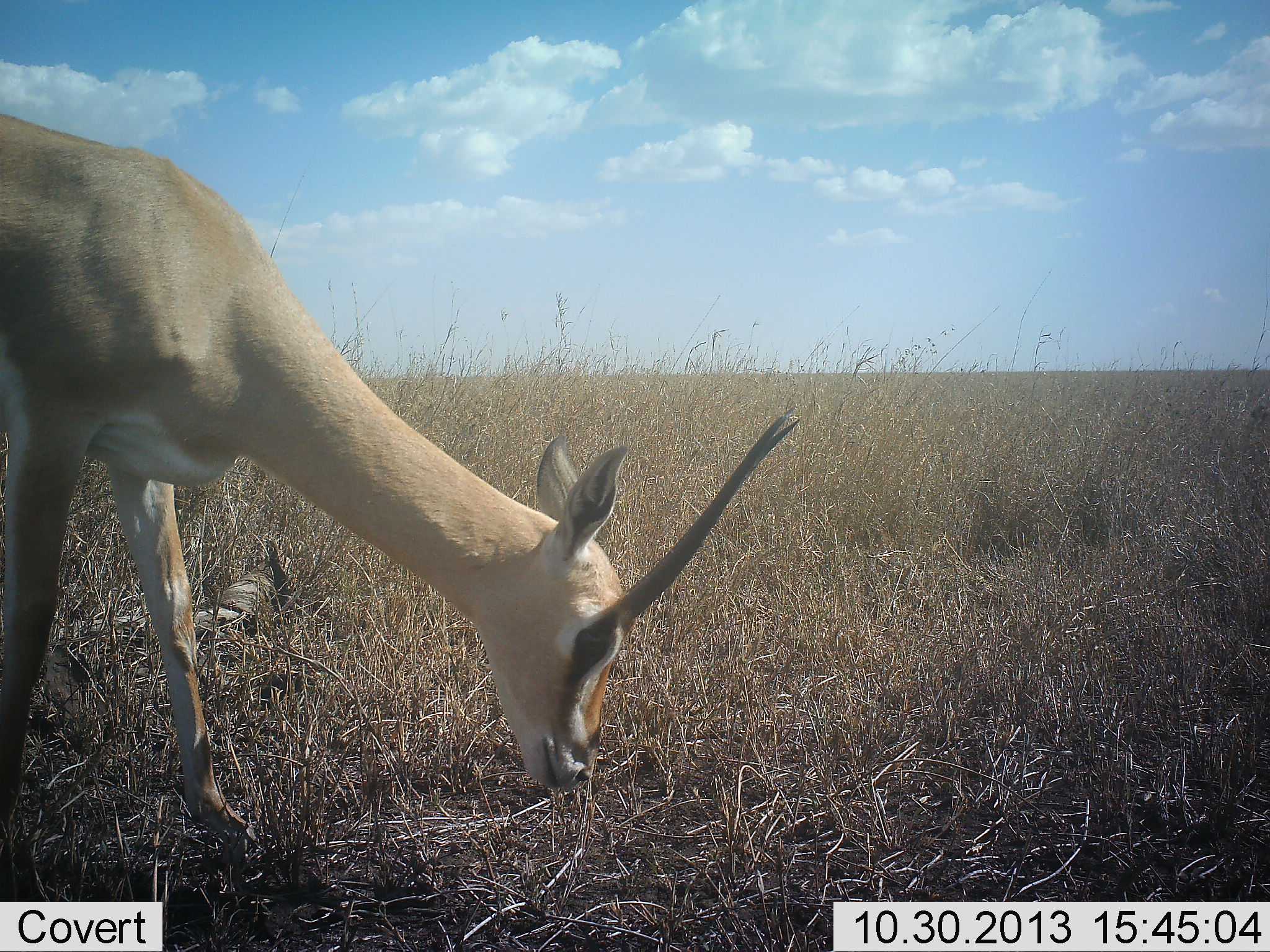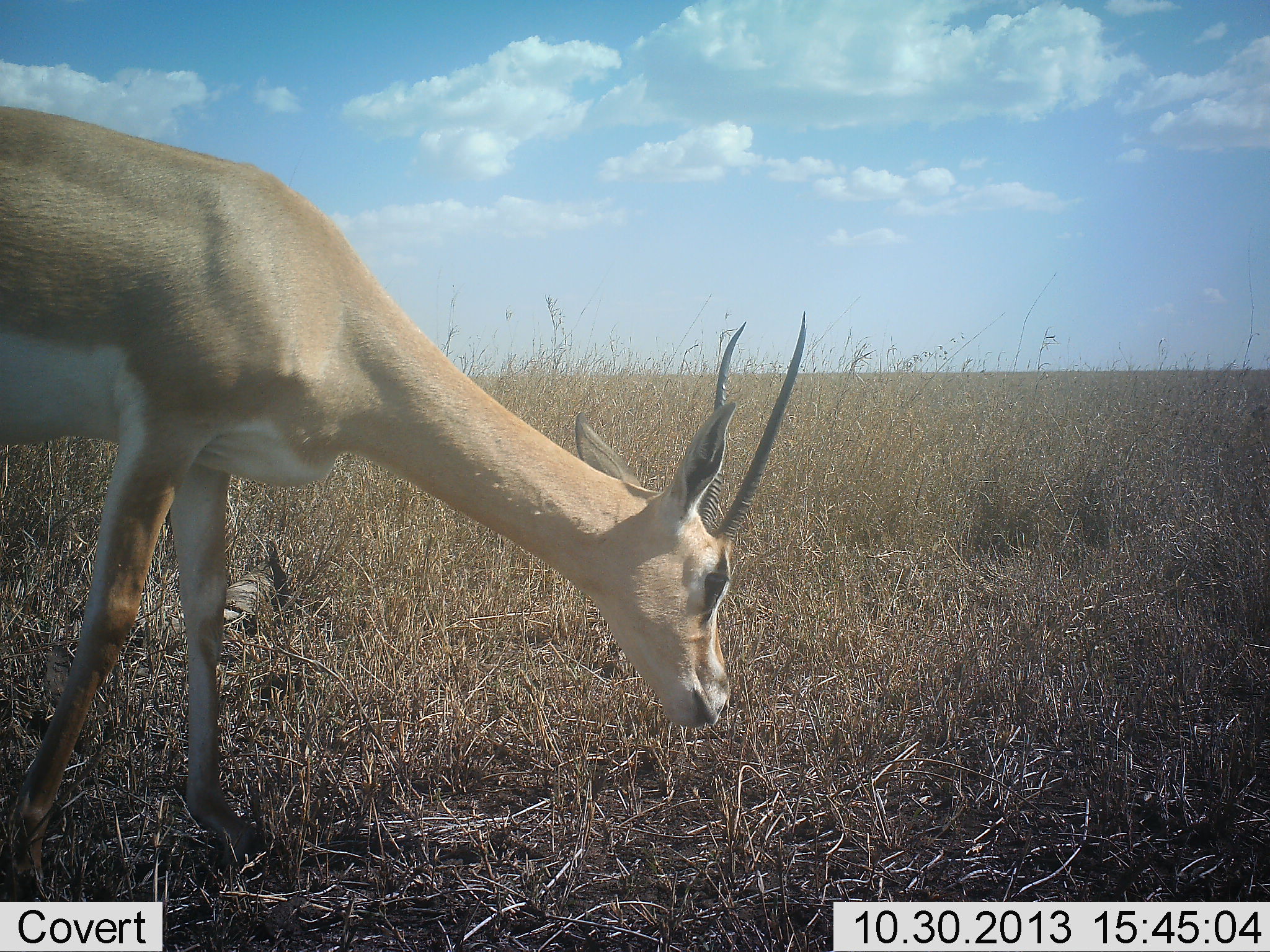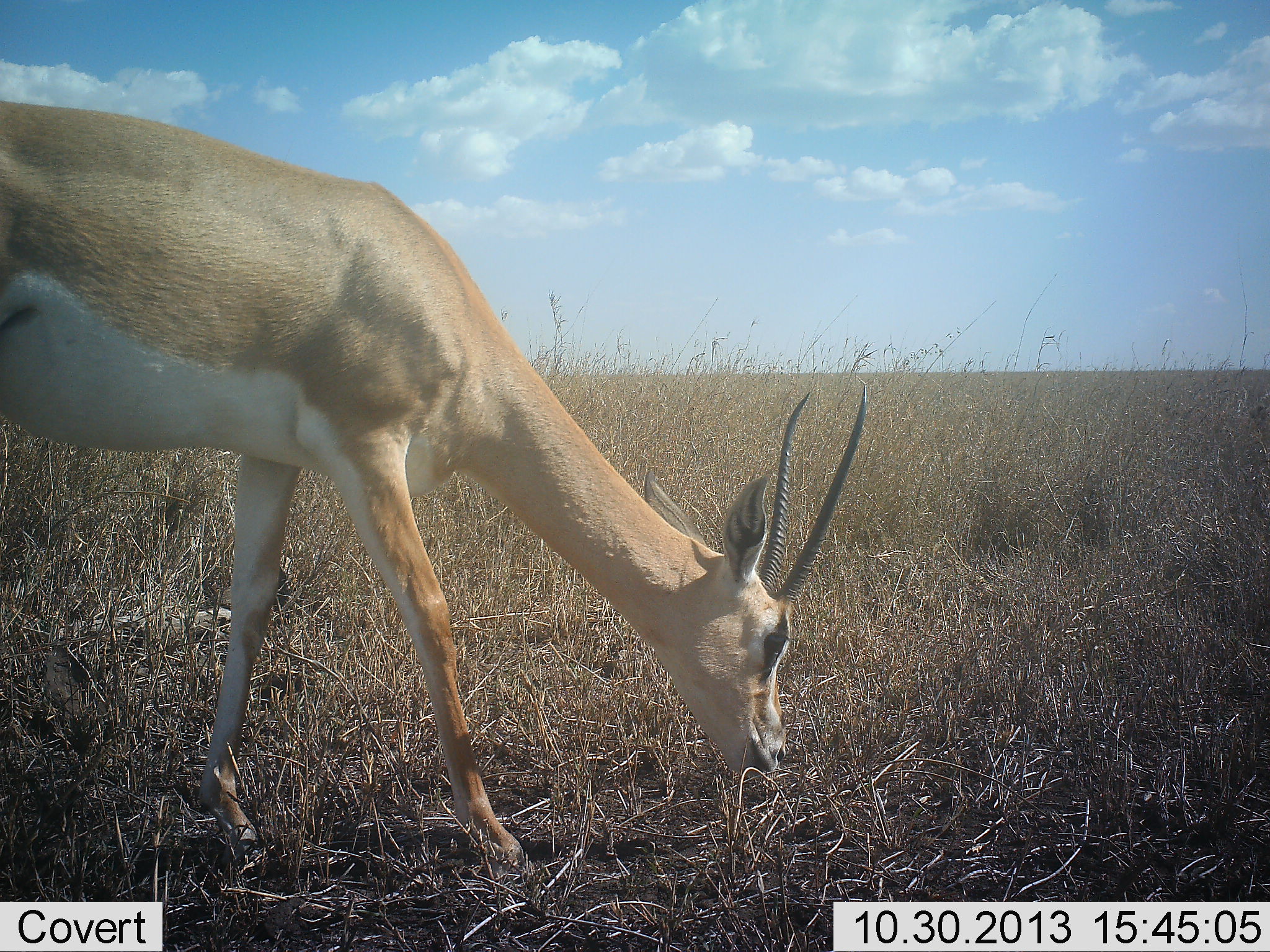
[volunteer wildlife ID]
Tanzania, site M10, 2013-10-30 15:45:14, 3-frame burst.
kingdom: Animalia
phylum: Chordata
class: Mammalia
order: Artiodactyla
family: Bovidae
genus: Nanger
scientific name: Nanger granti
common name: grant's gazelle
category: gazellegrants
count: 1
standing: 30%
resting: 0%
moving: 10%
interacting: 0%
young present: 0%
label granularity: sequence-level